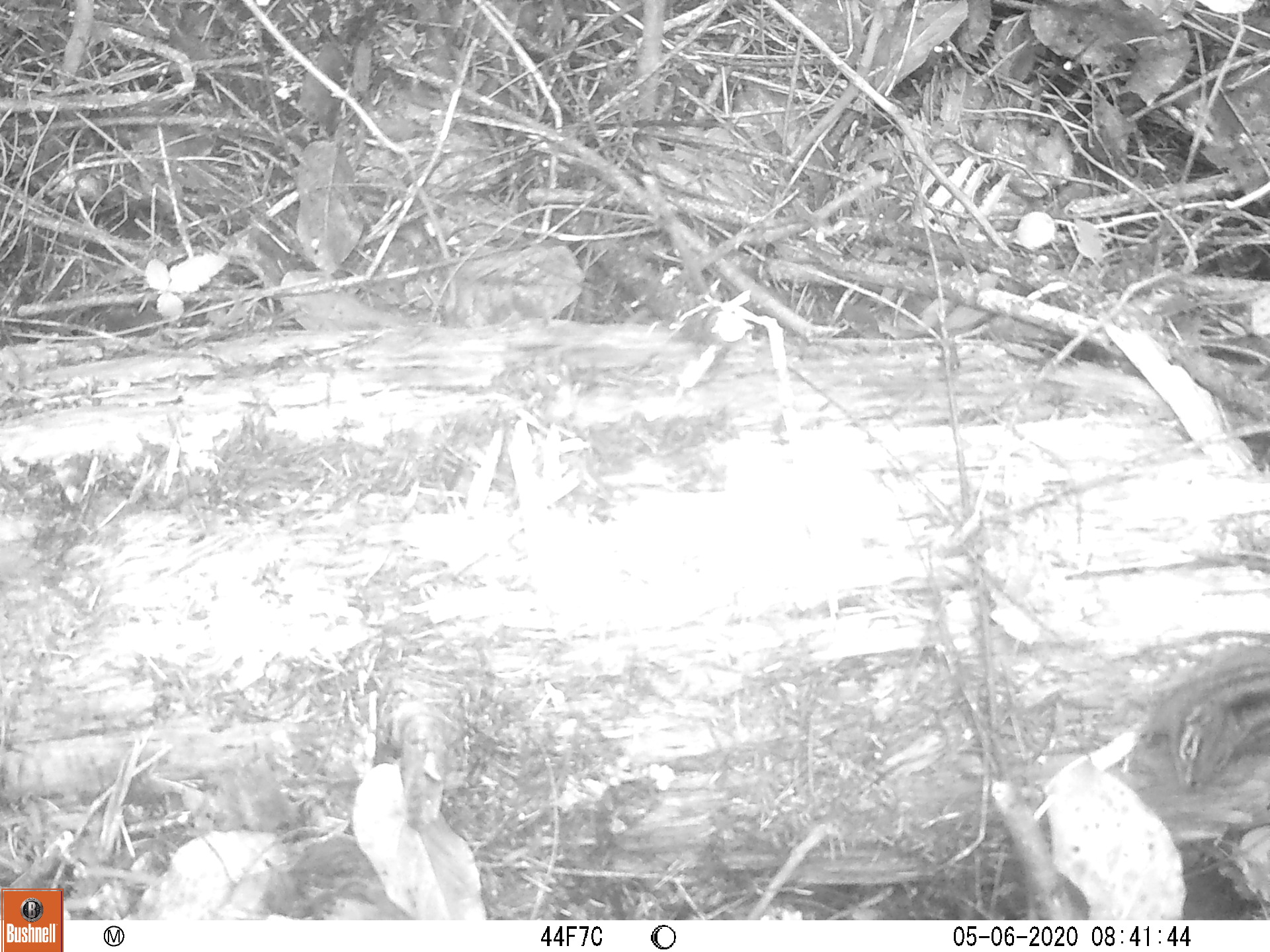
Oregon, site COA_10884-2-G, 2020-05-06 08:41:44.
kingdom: Animalia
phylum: Chordata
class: Mammalia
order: Rodentia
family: Sciuridae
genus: Neotamias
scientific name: Neotamias townsendii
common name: townsend's chipmunk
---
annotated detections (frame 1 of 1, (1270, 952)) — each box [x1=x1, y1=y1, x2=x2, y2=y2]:
townsend's chipmunk: [x1=1123, y1=637, x2=1266, y2=796]